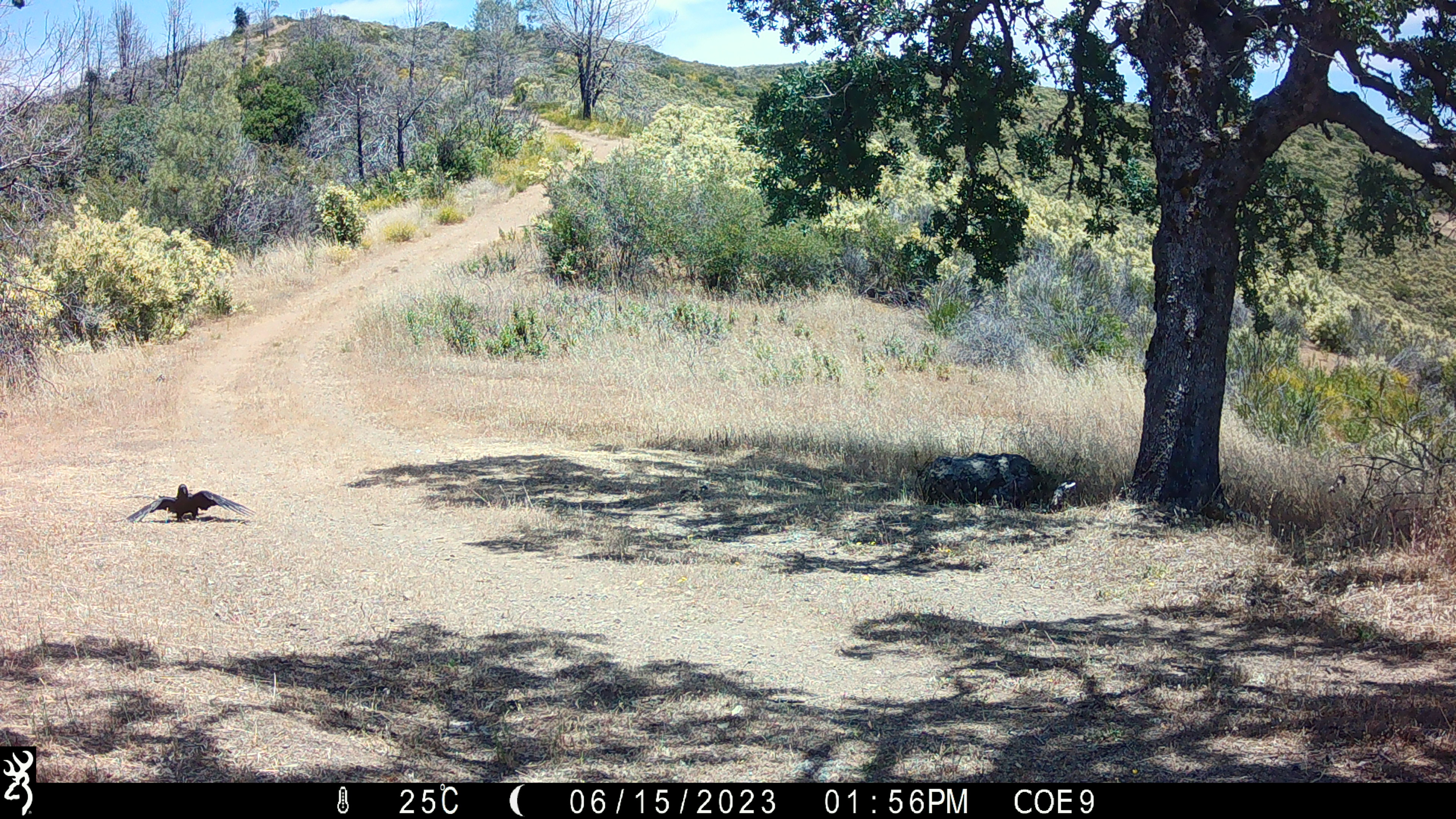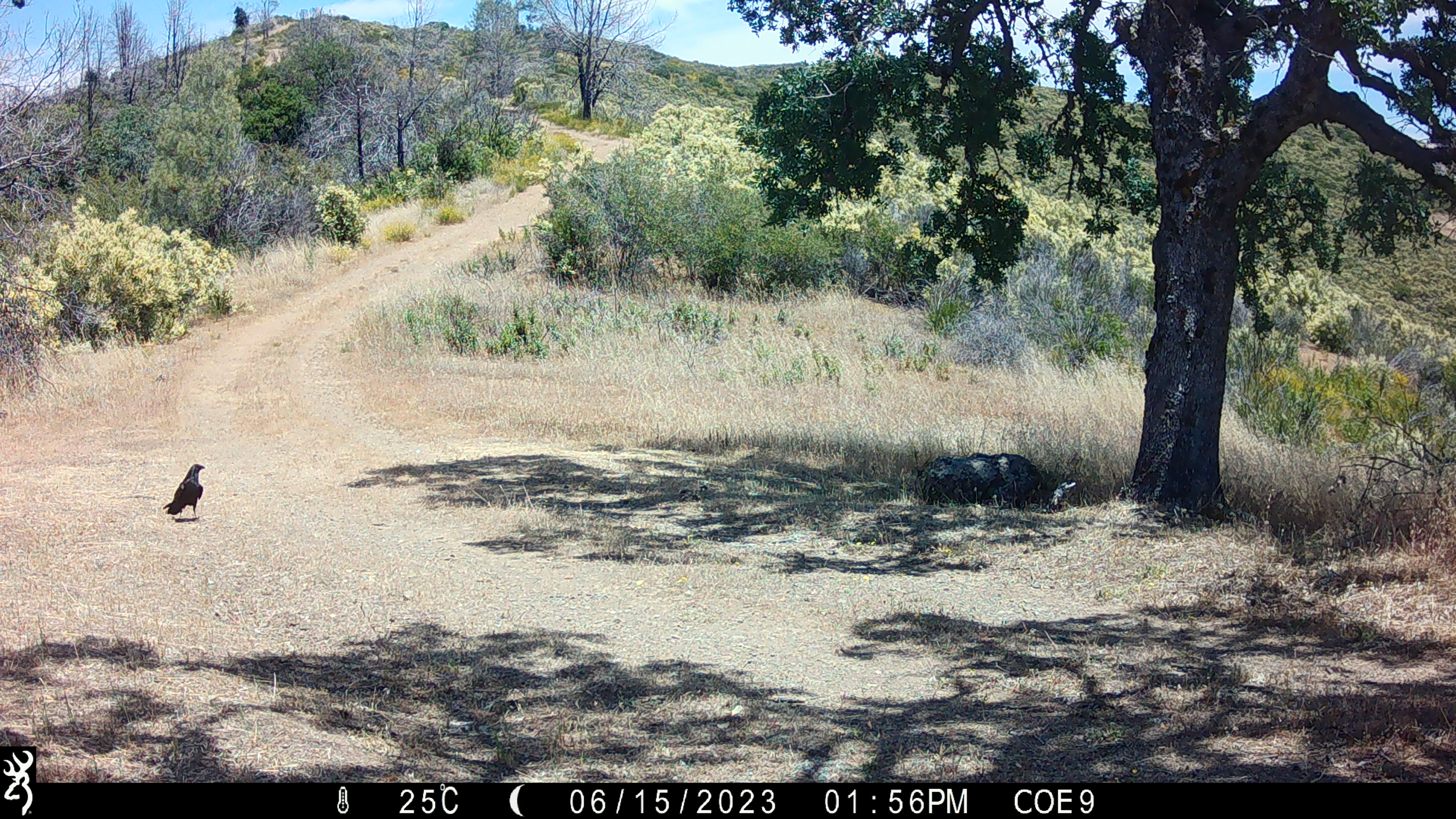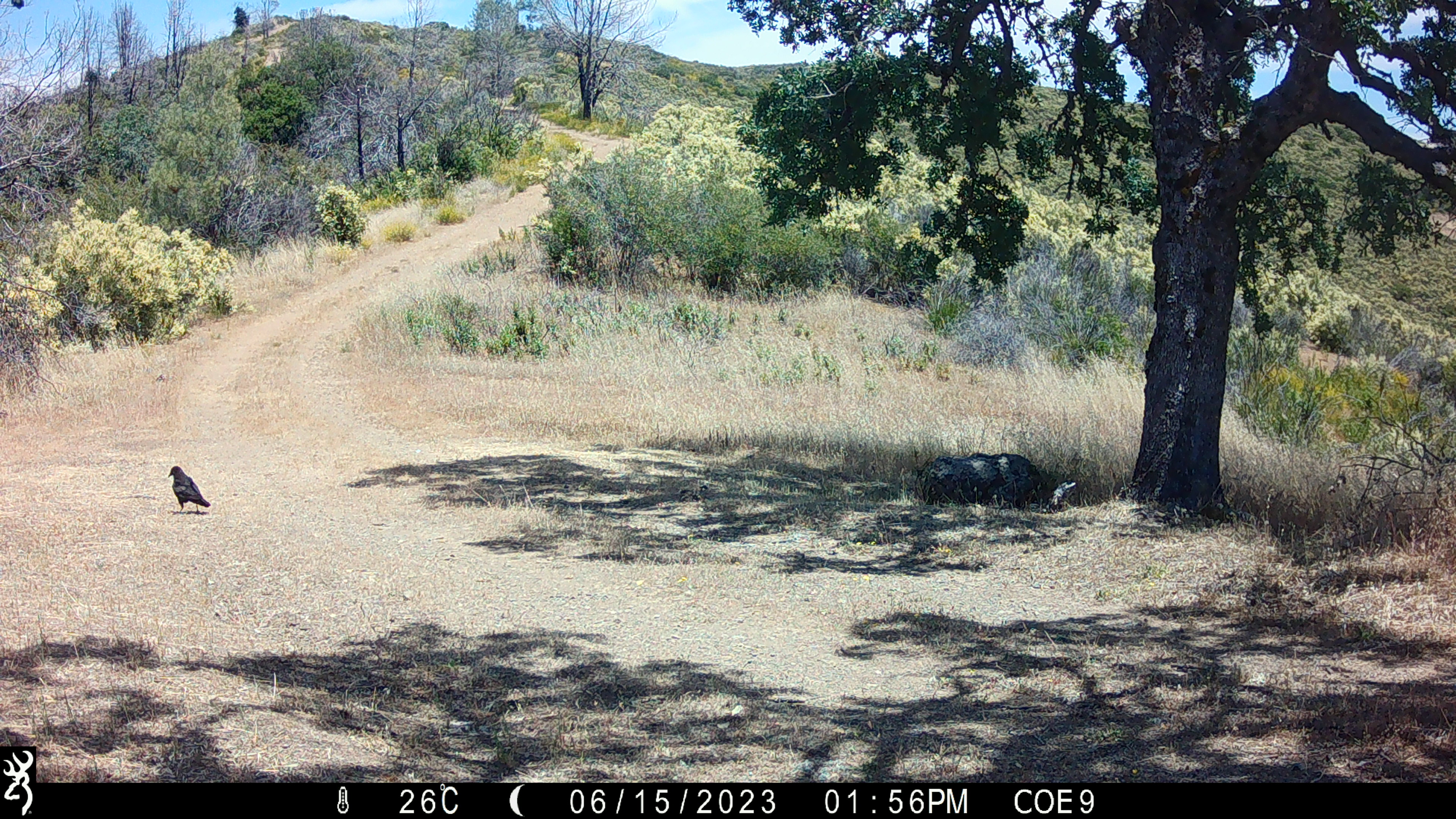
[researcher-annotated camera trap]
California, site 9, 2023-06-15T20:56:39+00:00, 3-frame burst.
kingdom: Animalia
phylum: Chordata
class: Aves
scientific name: Aves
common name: bird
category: unknown bird